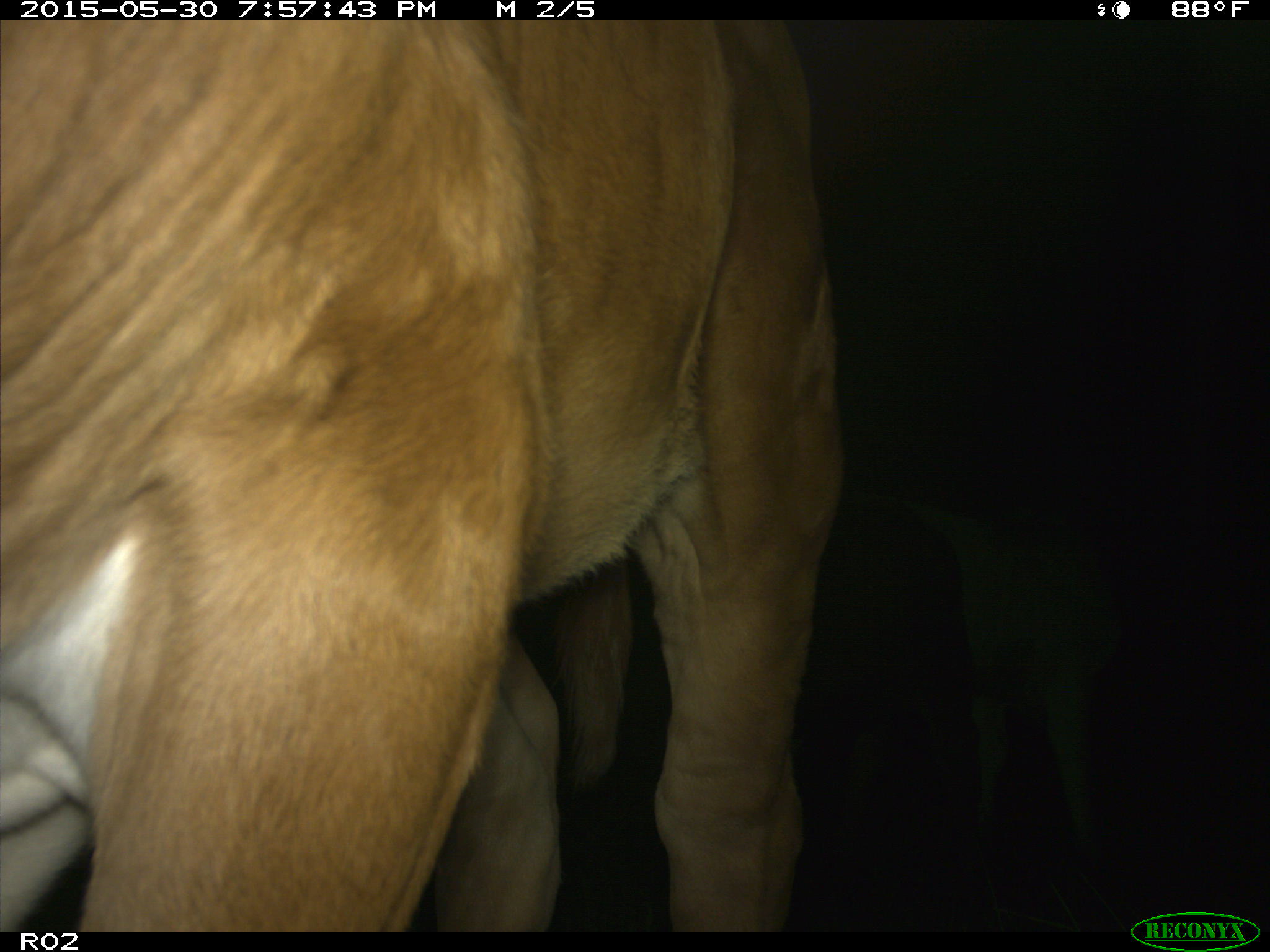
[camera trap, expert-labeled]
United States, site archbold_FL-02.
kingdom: Animalia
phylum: Chordata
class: Mammalia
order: Artiodactyla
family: Bovidae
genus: Bos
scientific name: Bos taurus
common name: domestic cow